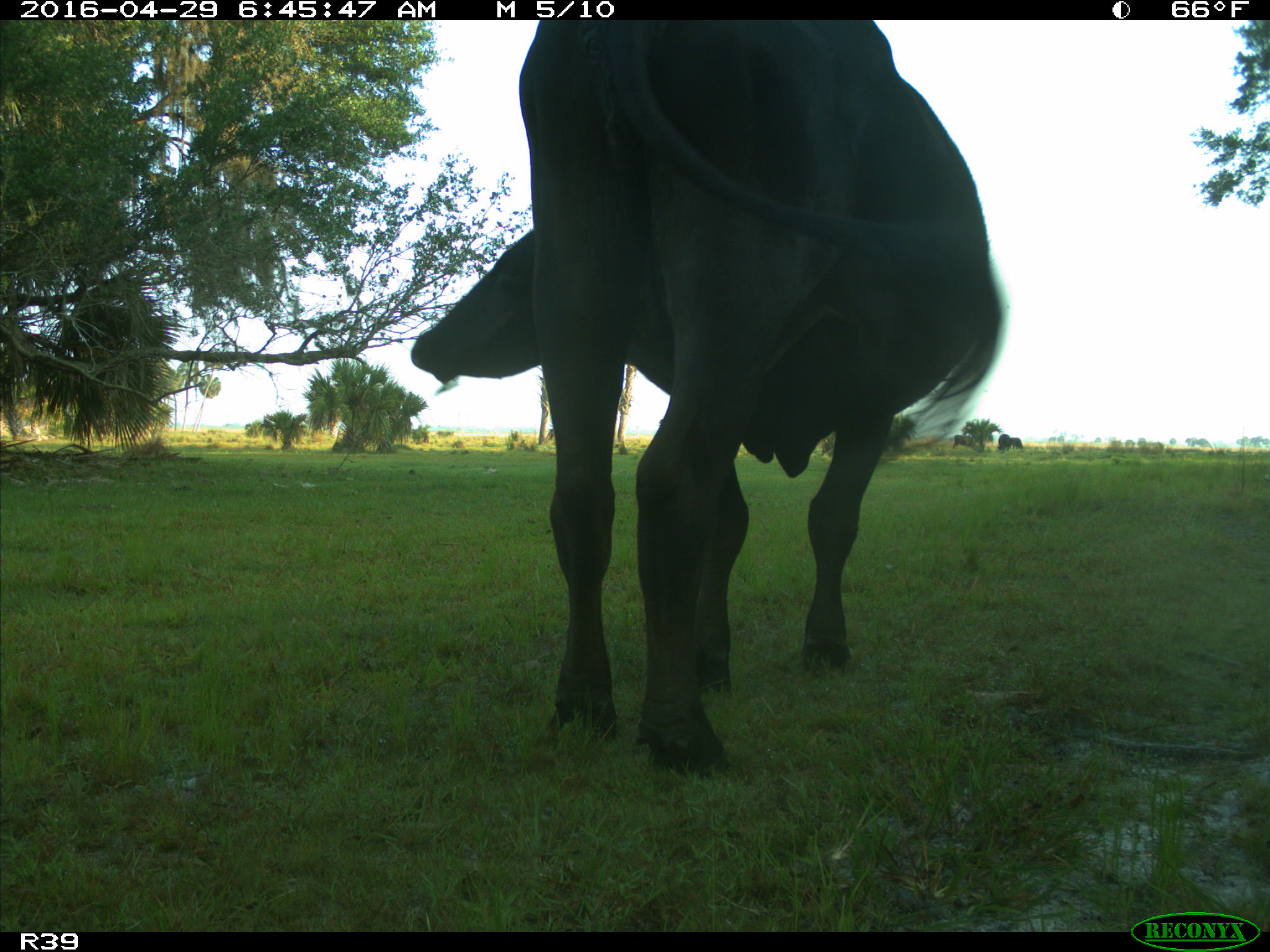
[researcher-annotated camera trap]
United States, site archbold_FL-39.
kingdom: Animalia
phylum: Chordata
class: Mammalia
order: Artiodactyla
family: Bovidae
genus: Bos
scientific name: Bos taurus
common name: domestic cow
Bos taurus (domestic cow).